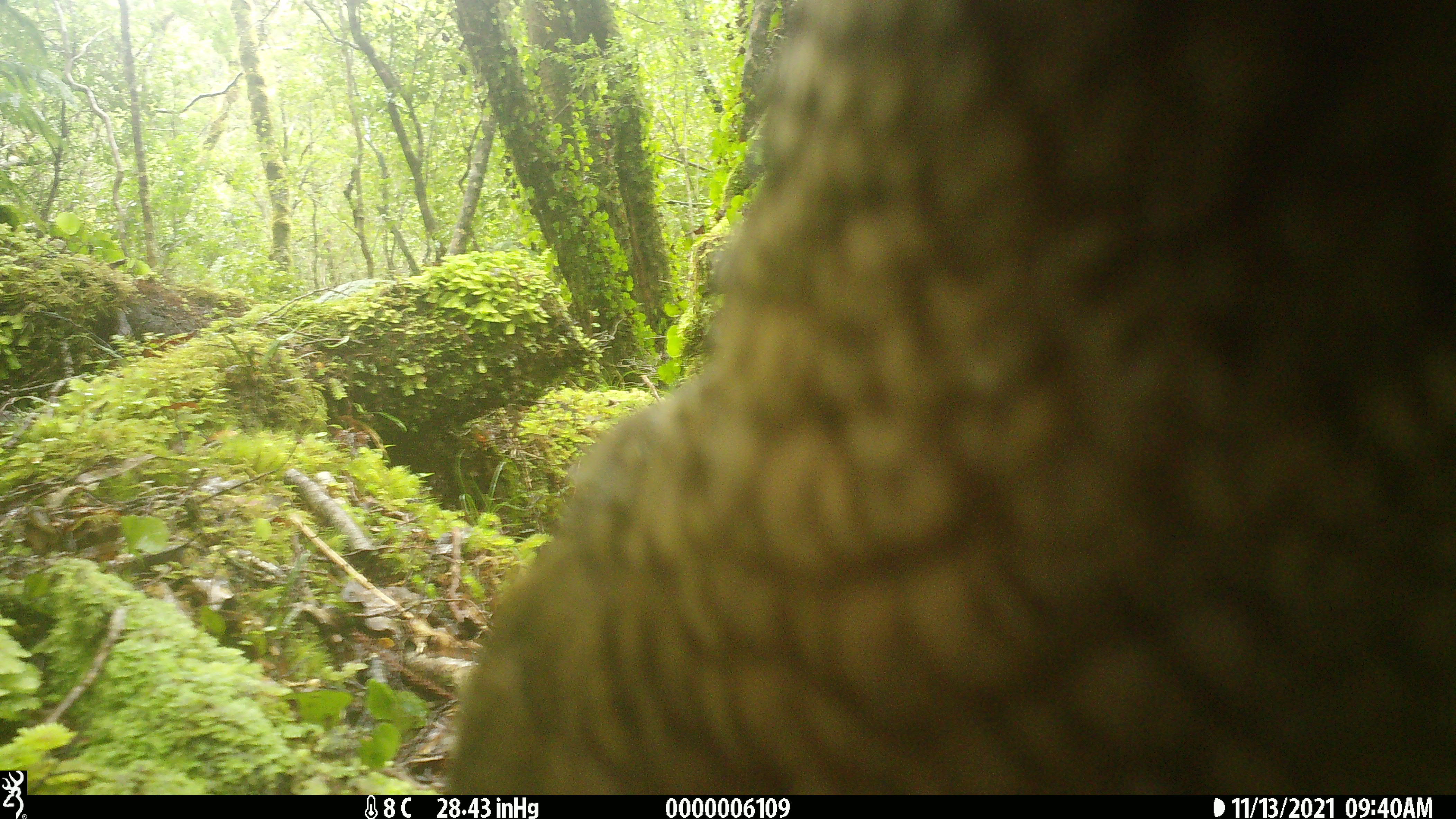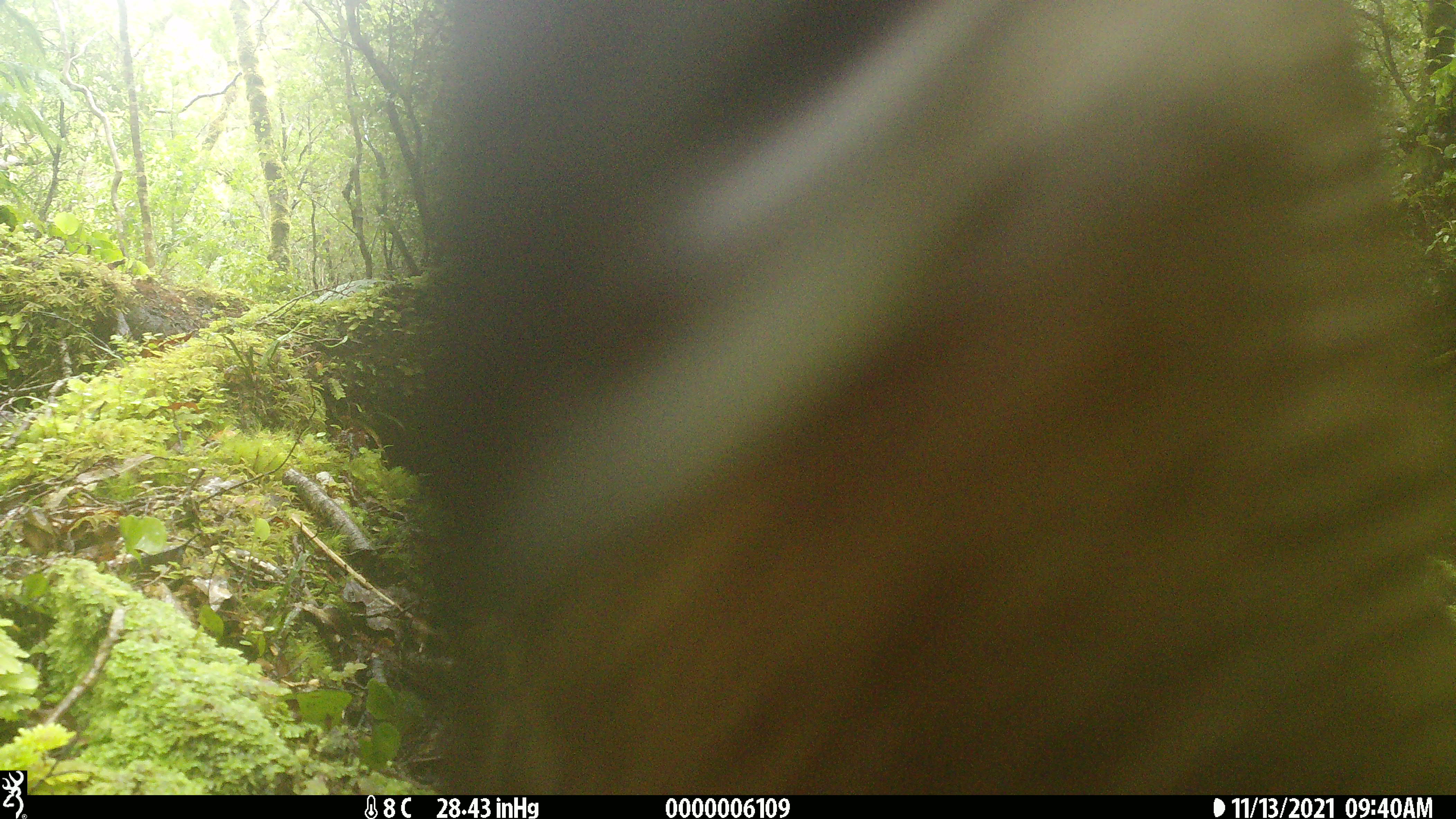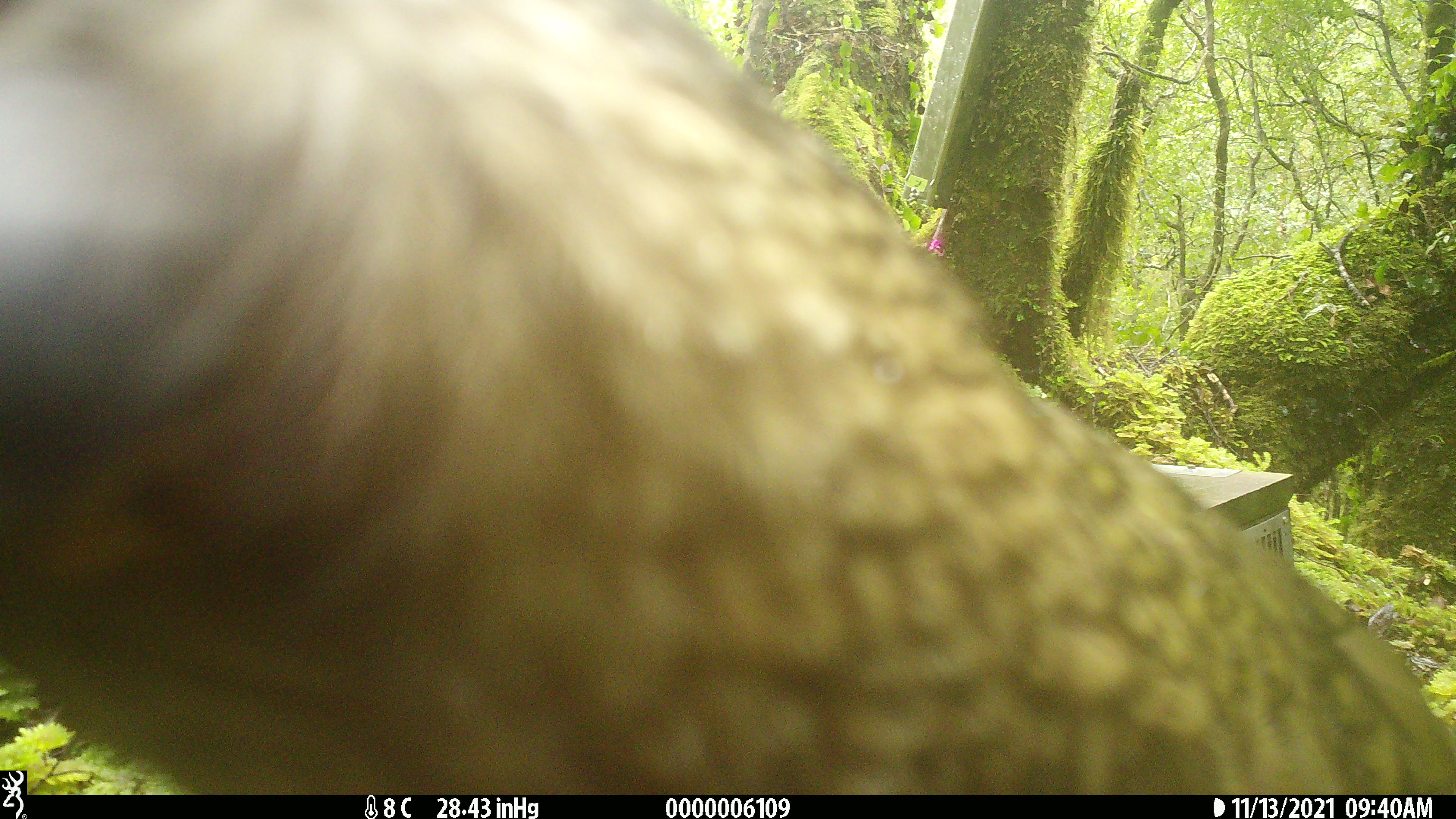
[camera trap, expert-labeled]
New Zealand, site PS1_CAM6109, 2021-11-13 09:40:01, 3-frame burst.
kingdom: Animalia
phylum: Chordata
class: Aves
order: Psittaciformes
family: Strigopidae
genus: Nestor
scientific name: Nestor notabilis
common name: kea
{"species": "kea (Nestor notabilis)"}